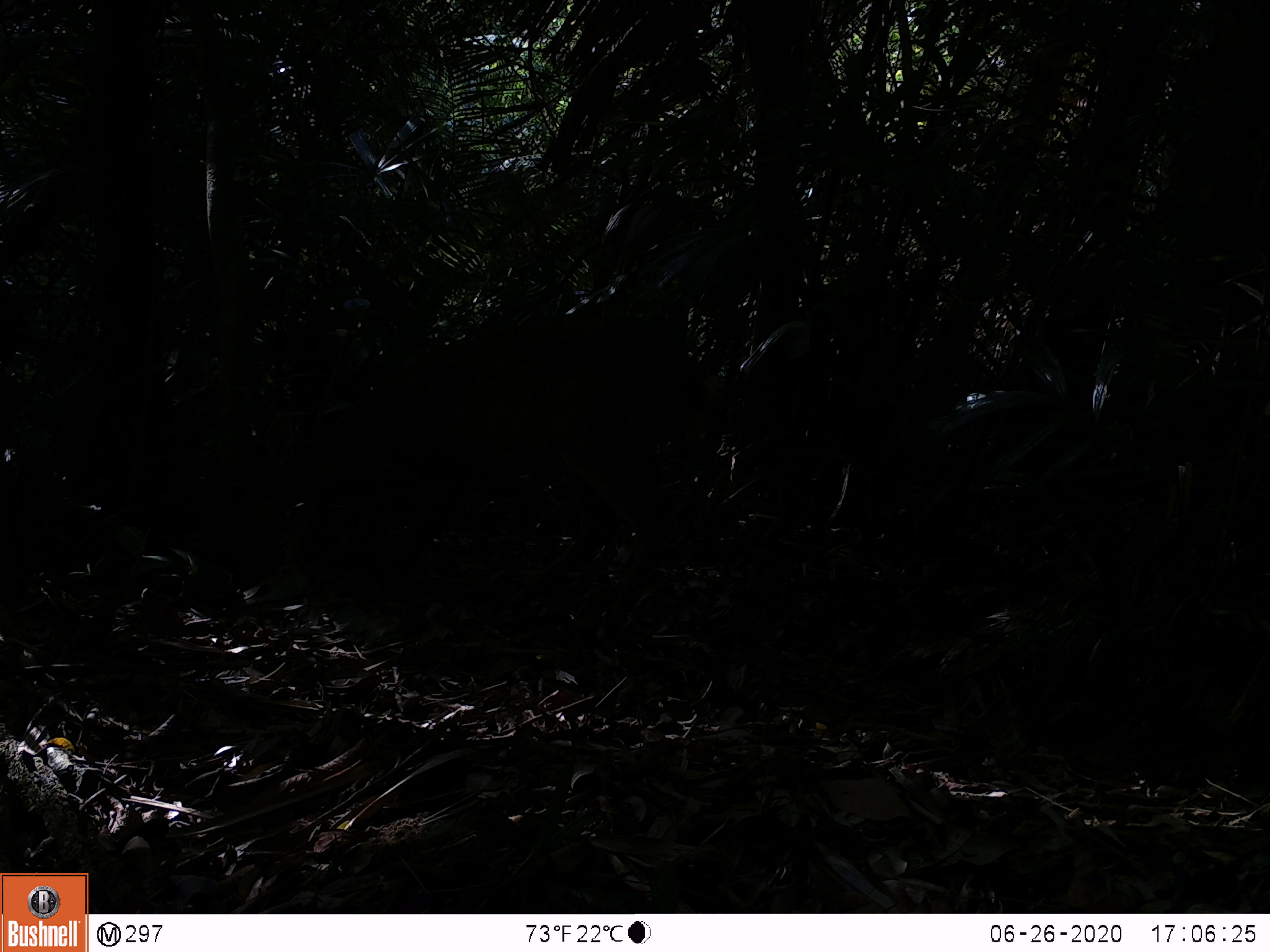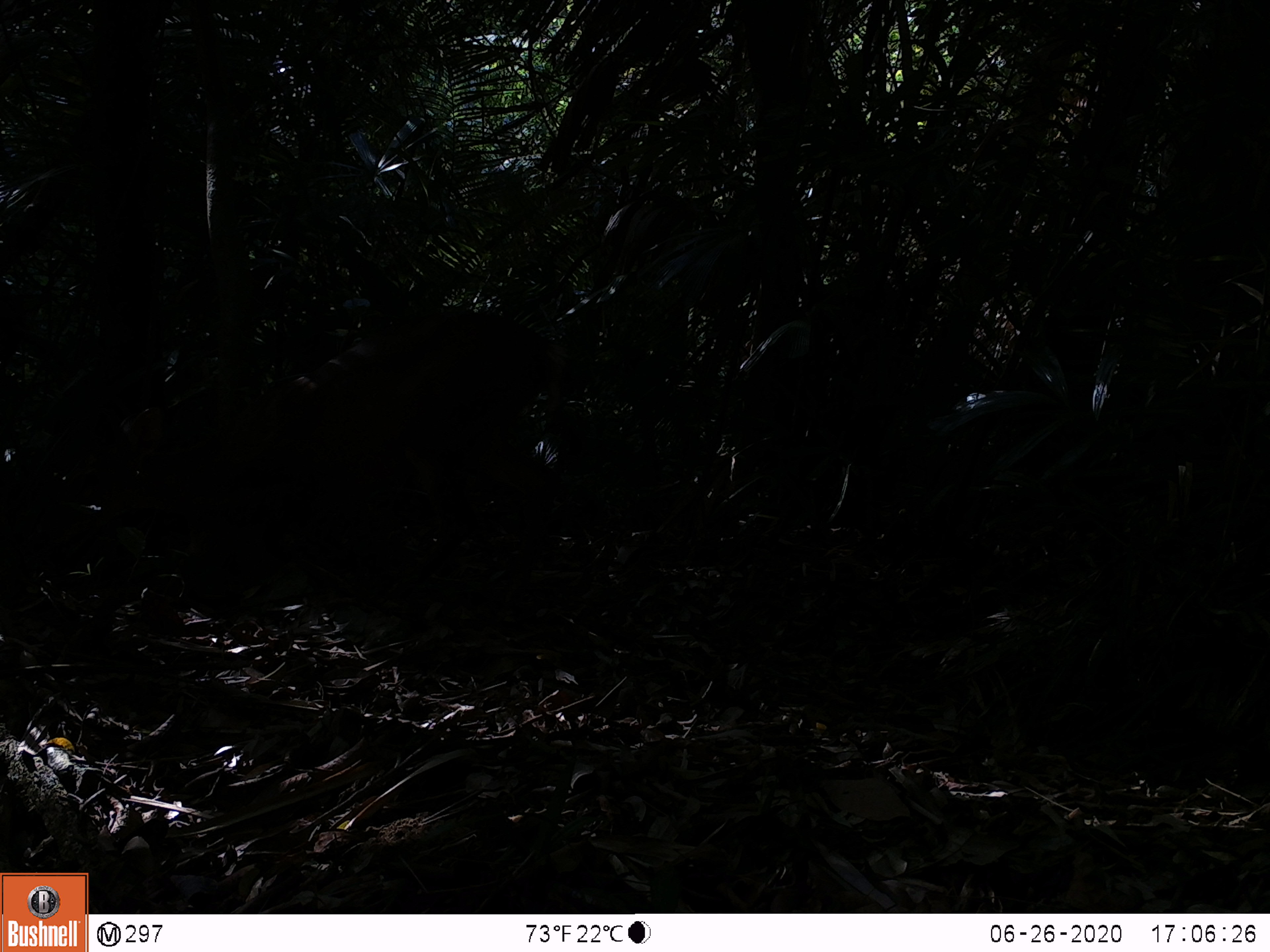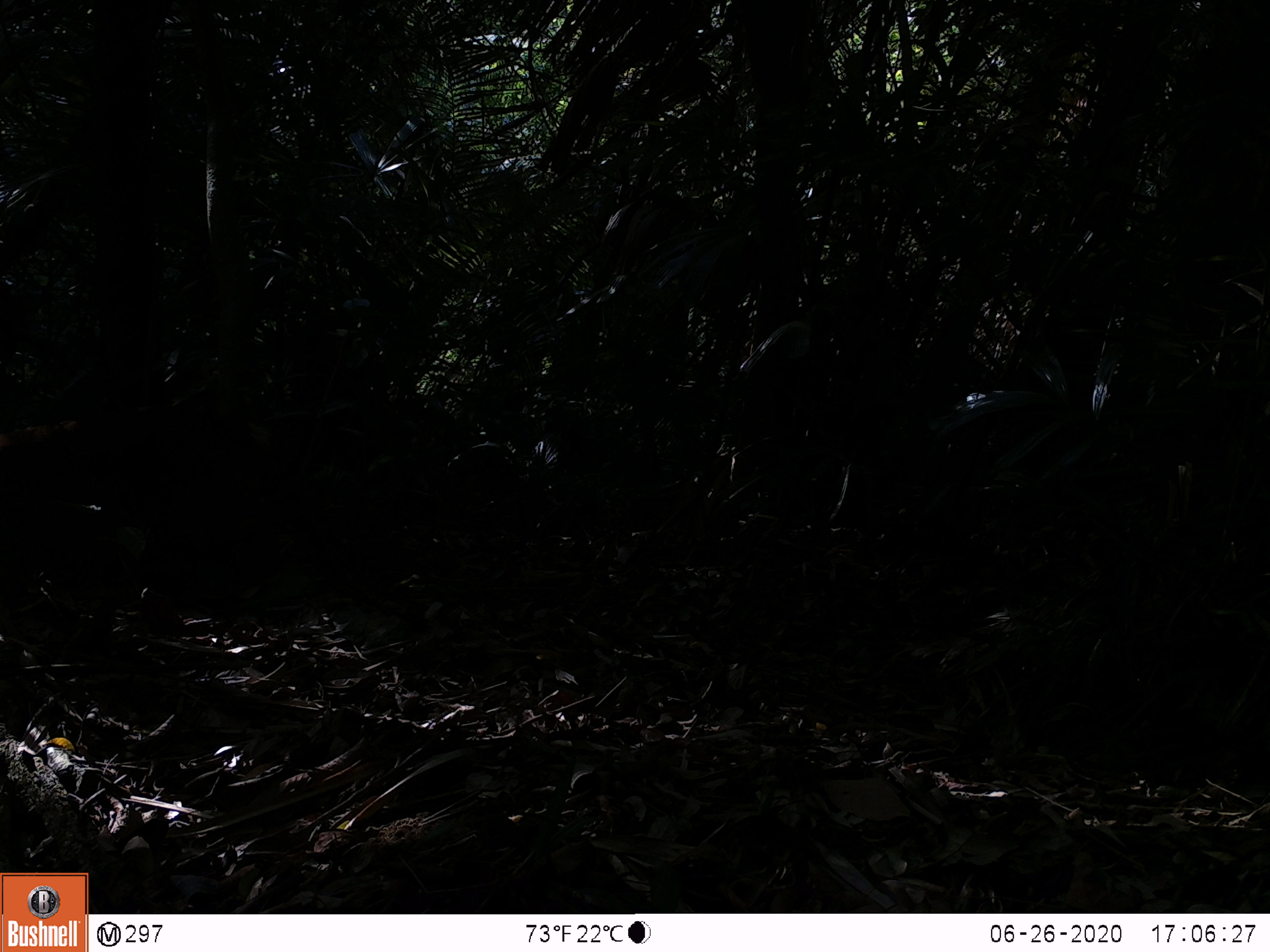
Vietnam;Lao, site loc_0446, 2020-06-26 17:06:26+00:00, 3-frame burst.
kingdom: Animalia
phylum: Chordata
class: Mammalia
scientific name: Mammalia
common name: mammal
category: unidentified mammal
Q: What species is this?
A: Unidentified mammal (mammal) (Mammalia).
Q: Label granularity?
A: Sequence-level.